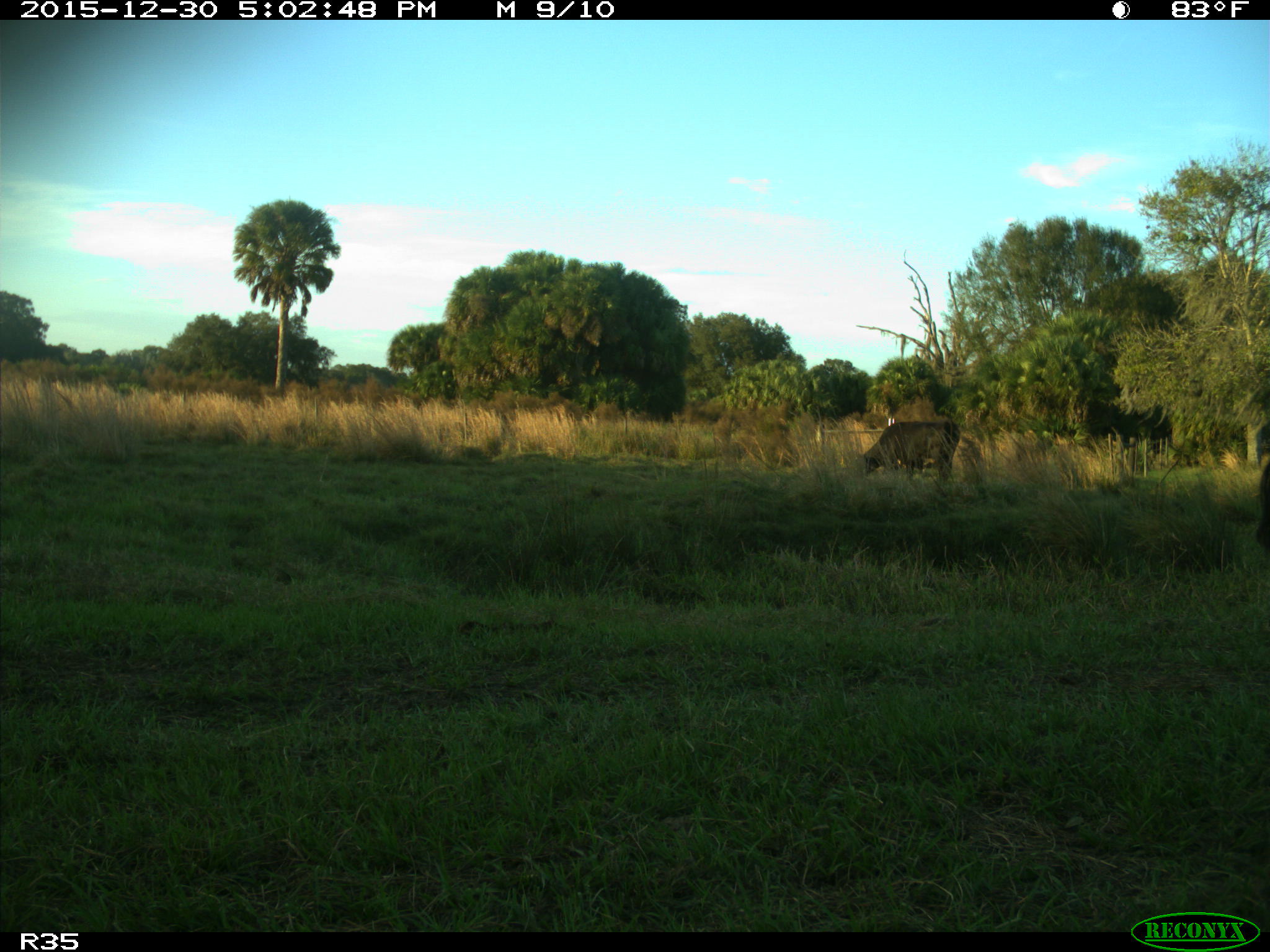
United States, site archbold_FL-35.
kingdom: Animalia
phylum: Chordata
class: Mammalia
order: Artiodactyla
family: Bovidae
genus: Bos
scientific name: Bos taurus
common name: domestic cow